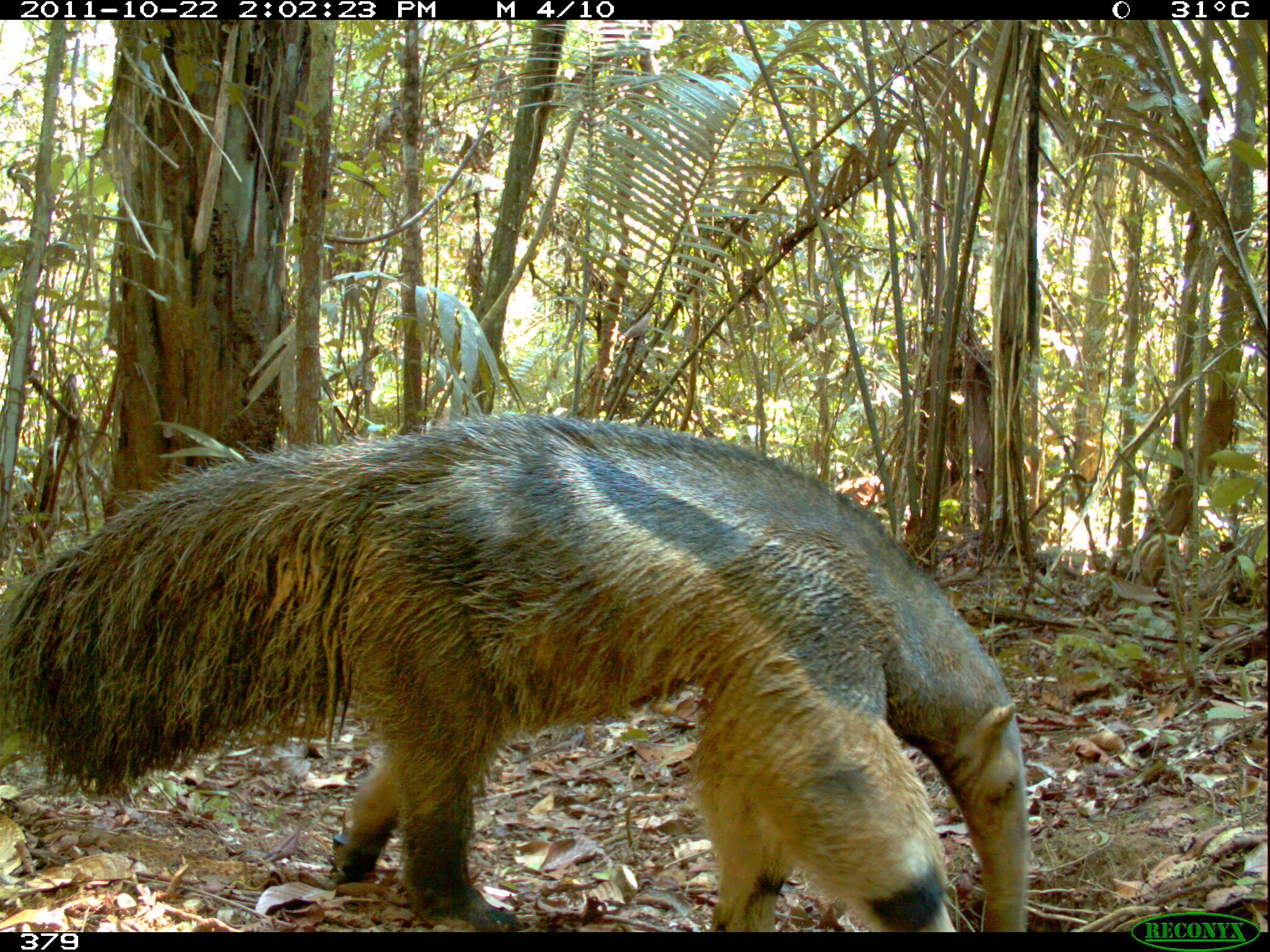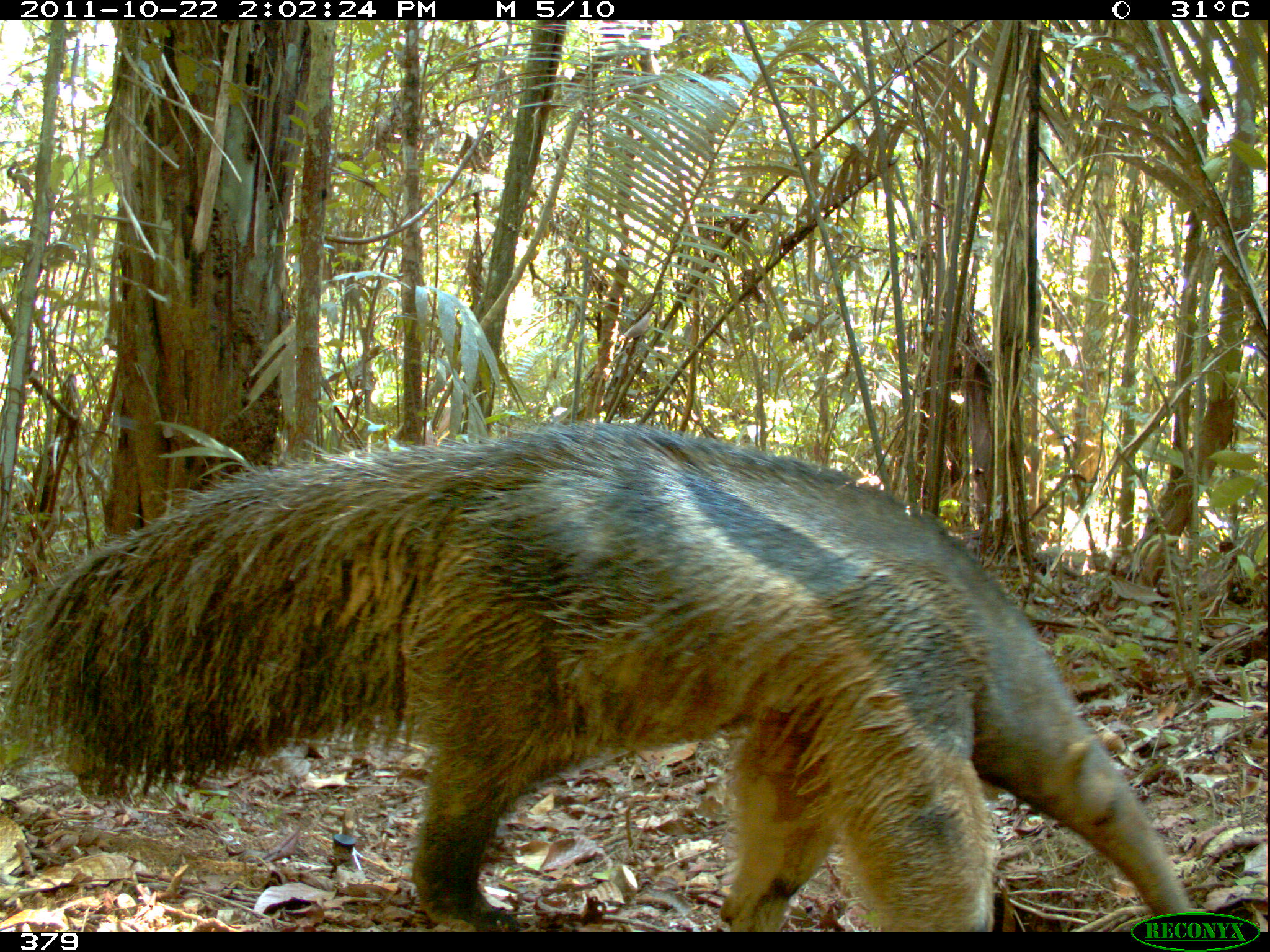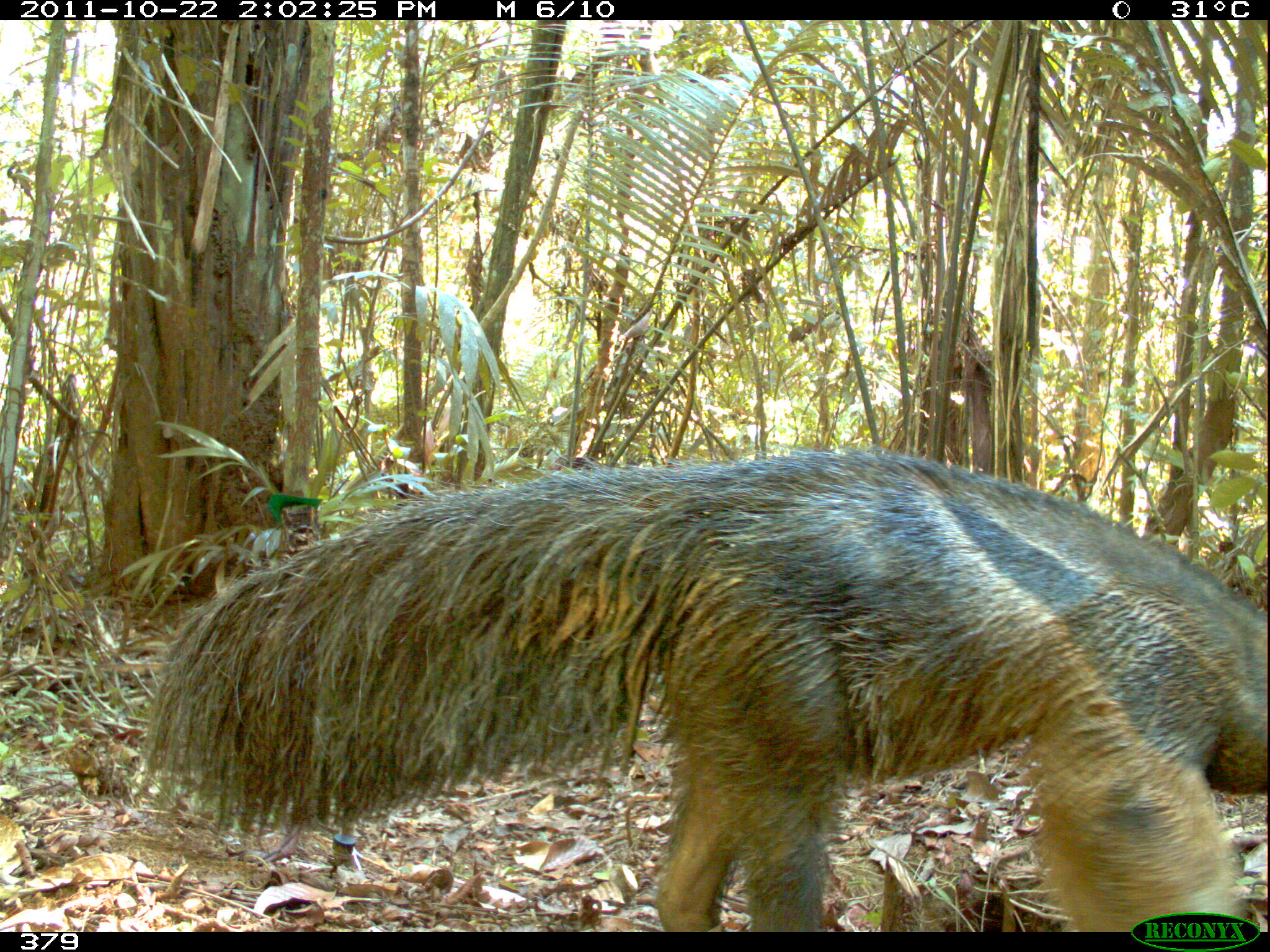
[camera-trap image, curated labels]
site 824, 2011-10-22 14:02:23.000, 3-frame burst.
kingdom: Animalia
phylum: Chordata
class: Mammalia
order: Pilosa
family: Myrmecophagidae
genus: Myrmecophaga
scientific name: Myrmecophaga tridactyla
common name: giant anteater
Myrmecophaga tridactyla (giant anteater).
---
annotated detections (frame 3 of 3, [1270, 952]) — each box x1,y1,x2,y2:
myrmecophaga tridactyla: 139,449,1270,932